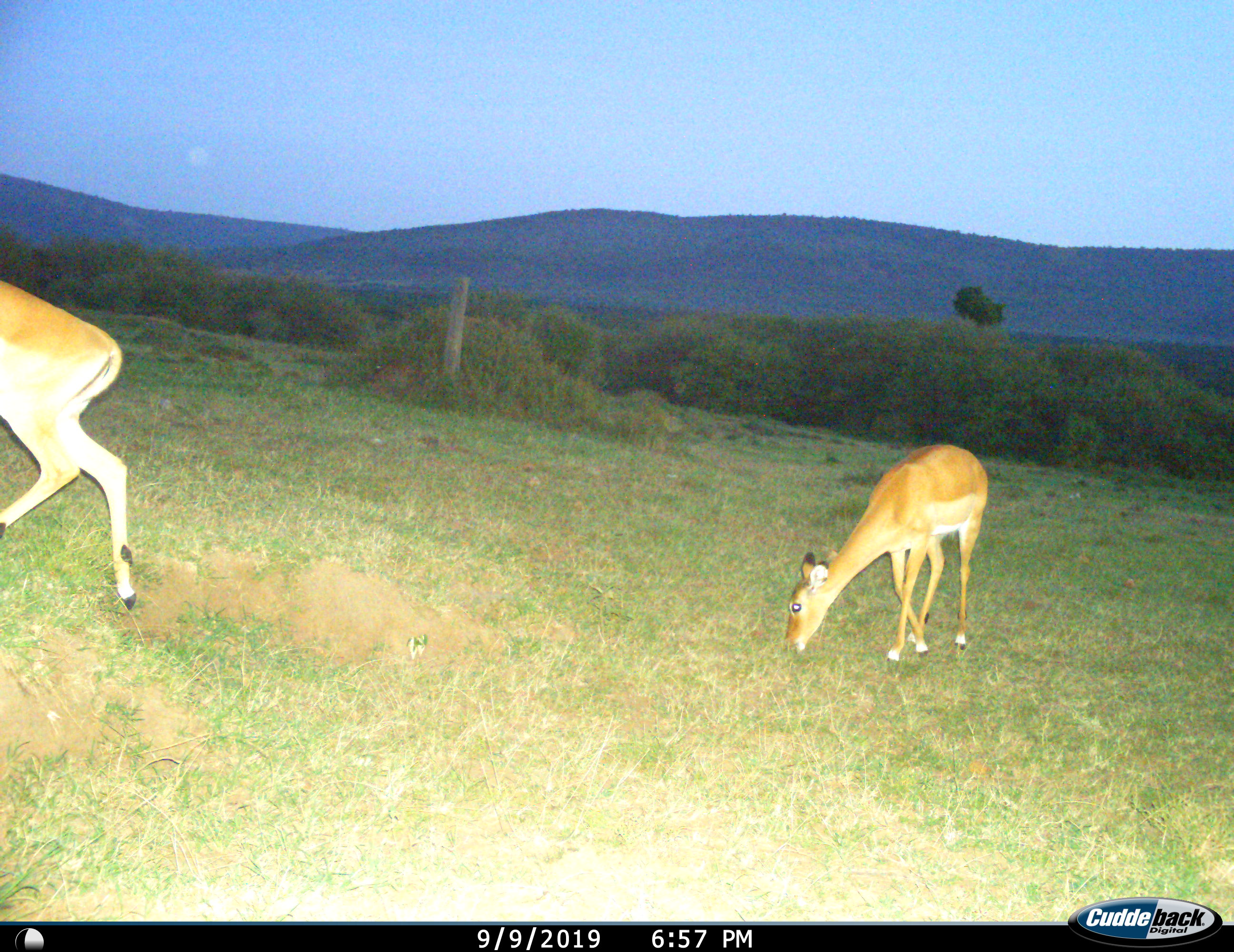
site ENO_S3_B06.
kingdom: Animalia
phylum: Chordata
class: Mammalia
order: Artiodactyla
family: Bovidae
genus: Aepyceros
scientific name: Aepyceros melampus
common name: impala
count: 2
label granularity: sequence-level